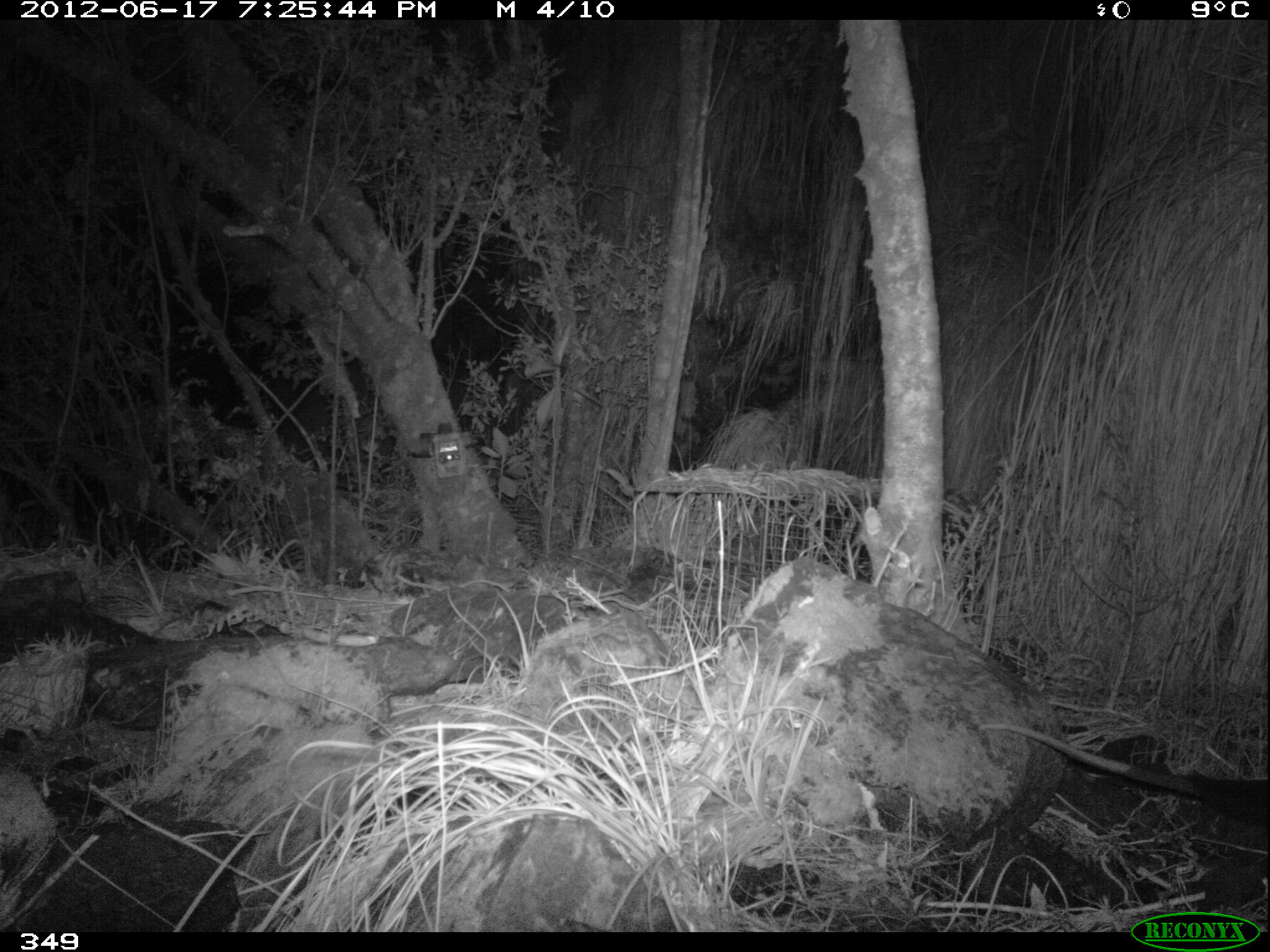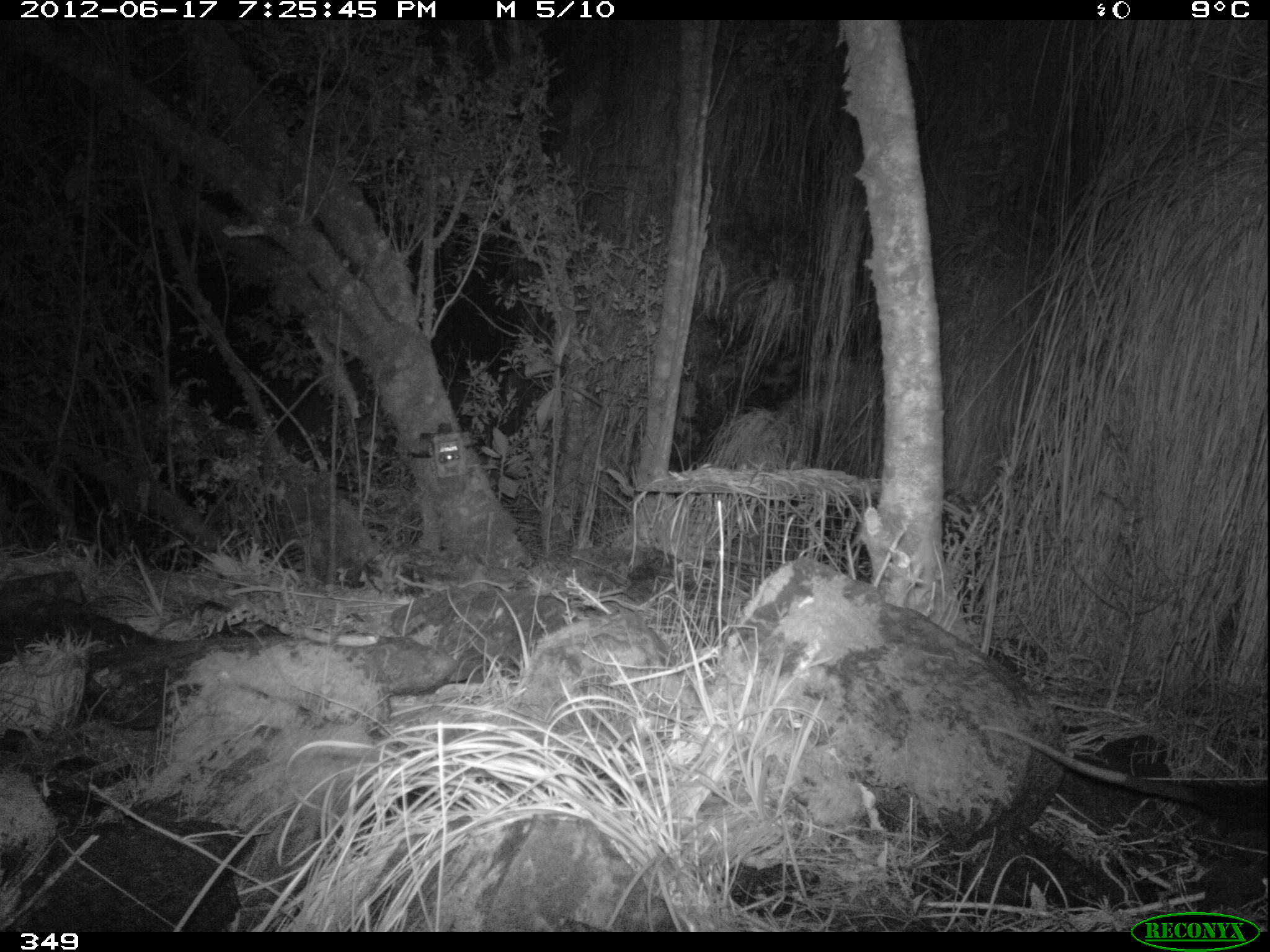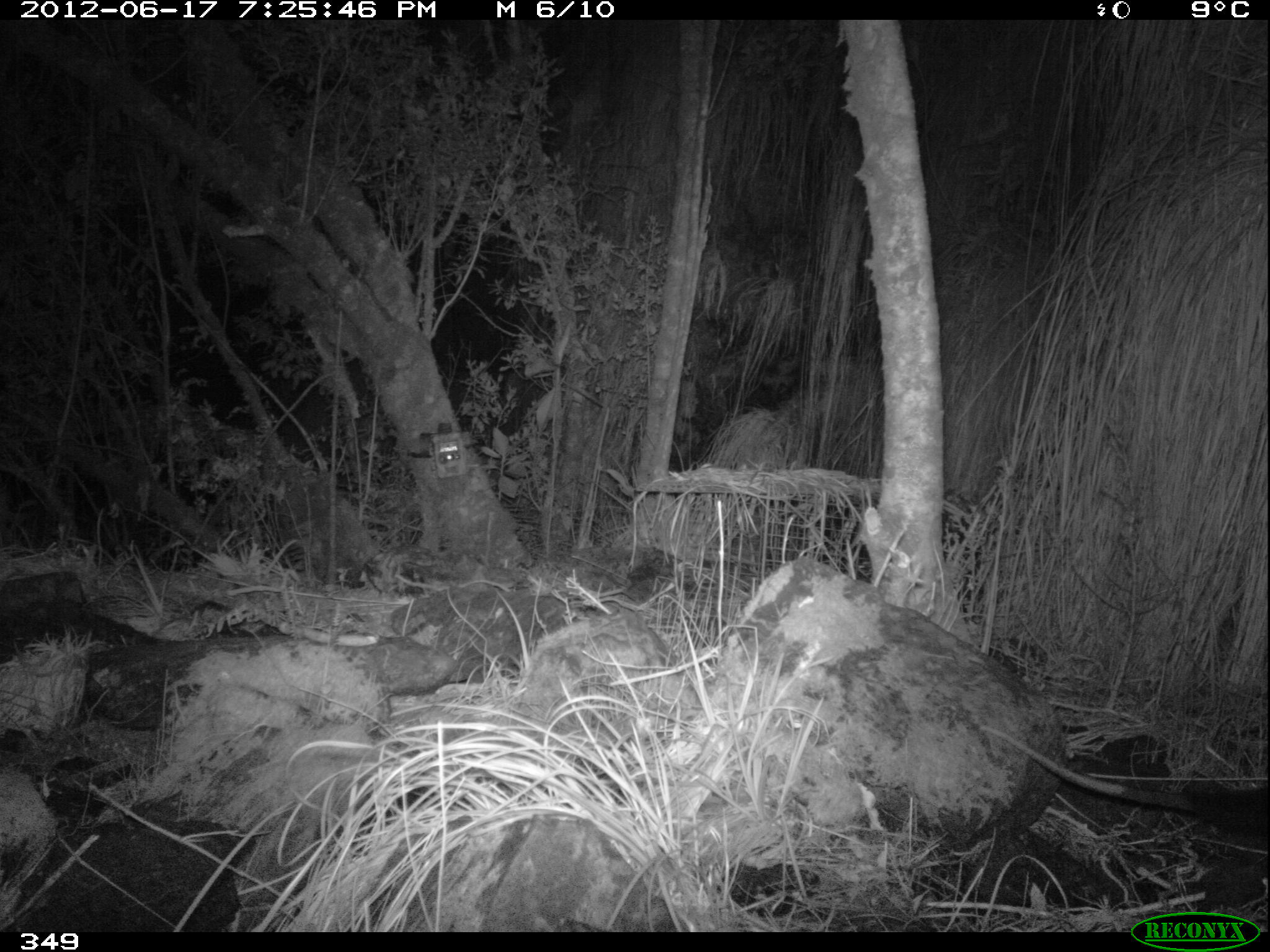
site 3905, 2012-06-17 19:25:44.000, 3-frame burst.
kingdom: Animalia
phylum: Chordata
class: Mammalia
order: Didelphimorphia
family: Didelphidae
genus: Didelphis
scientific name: Didelphis pernigra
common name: andean white-eared opossum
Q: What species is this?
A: Didelphis pernigra (andean white-eared opossum).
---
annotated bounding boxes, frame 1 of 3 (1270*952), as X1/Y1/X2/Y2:
didelphis pernigra: 977/721/1270/832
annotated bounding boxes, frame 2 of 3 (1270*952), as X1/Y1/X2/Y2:
didelphis pernigra: 976/721/1270/844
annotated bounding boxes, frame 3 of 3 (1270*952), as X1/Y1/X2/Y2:
didelphis pernigra: 975/721/1270/849